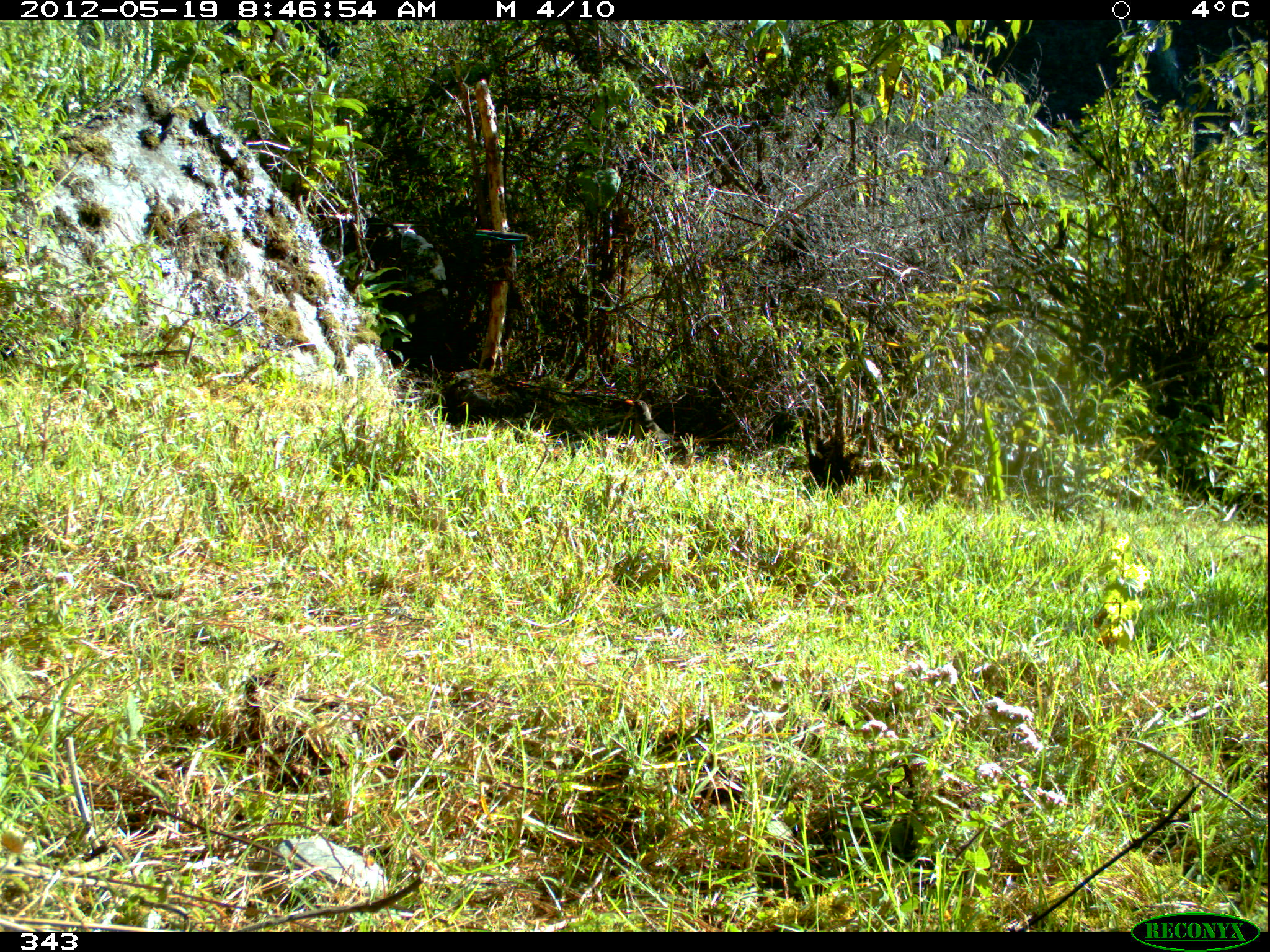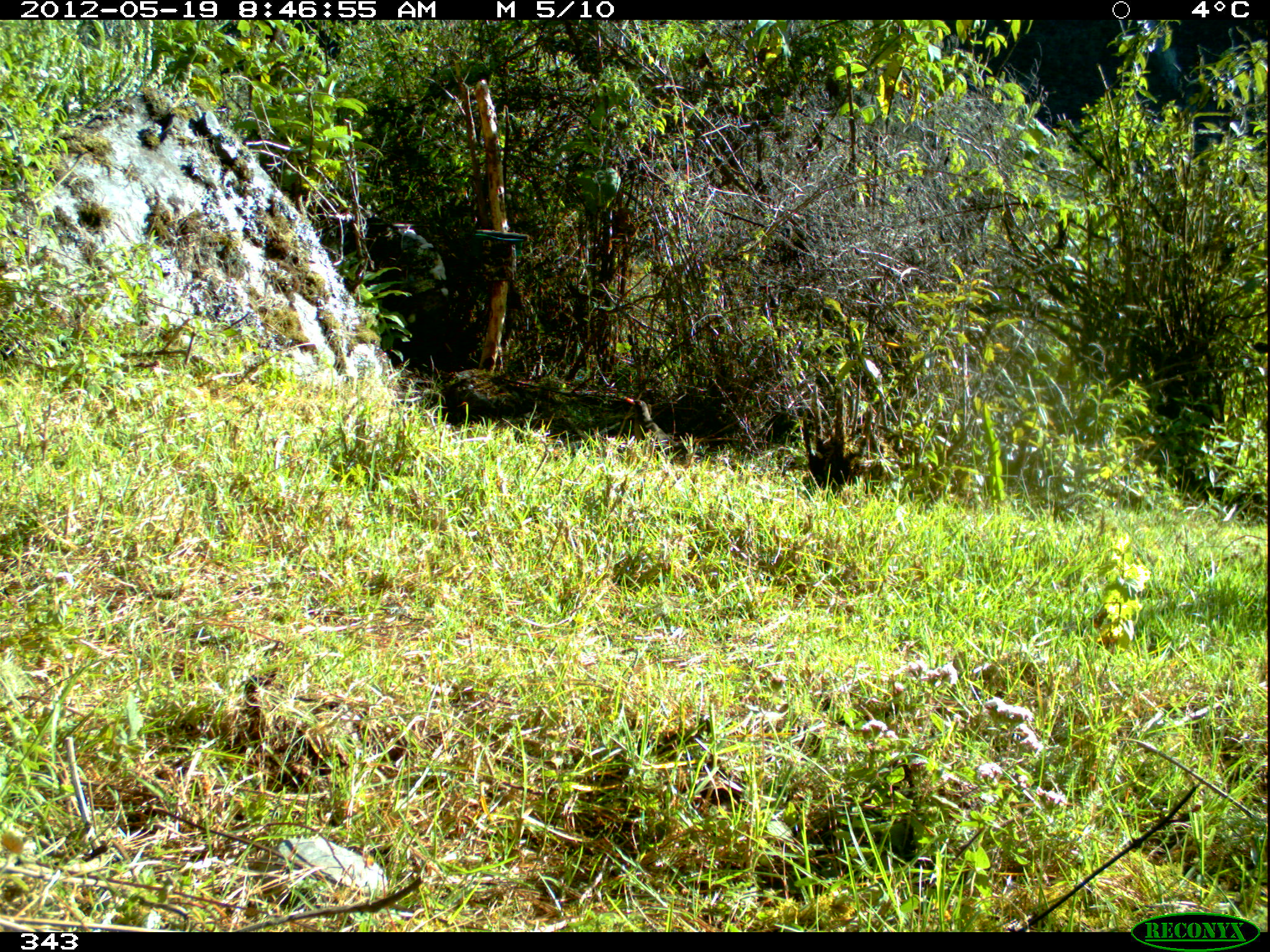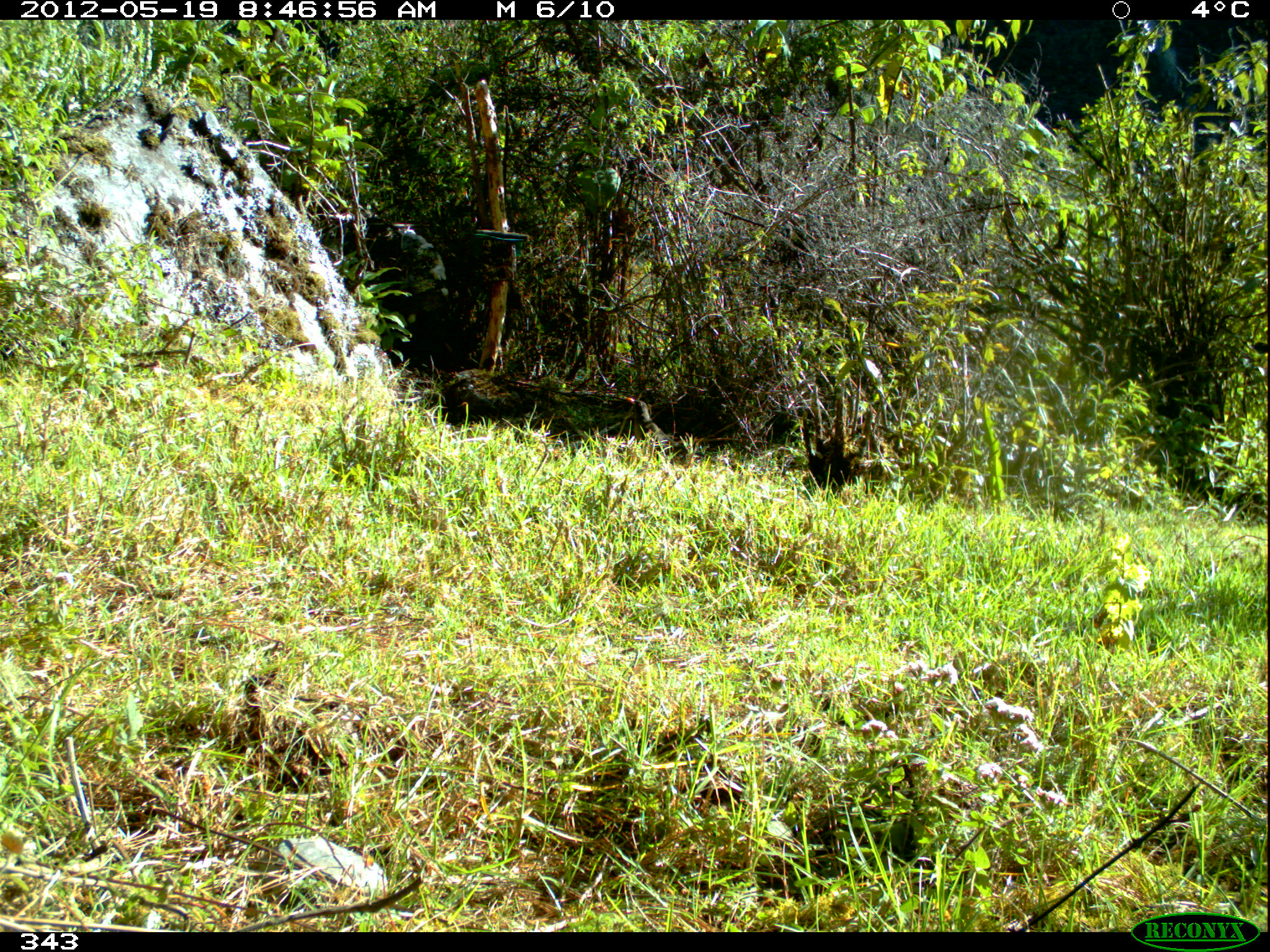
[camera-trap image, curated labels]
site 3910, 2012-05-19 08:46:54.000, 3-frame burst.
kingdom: Animalia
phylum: Chordata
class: Aves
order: Passeriformes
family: Turdidae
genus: Turdus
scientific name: Turdus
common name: true thrushes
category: turdus sp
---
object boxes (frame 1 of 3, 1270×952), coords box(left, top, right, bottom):
turdus sp: box(625, 400, 716, 465)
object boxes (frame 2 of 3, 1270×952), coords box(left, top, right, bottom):
turdus sp: box(624, 397, 712, 465)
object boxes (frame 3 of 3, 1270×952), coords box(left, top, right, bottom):
turdus sp: box(627, 398, 705, 466)